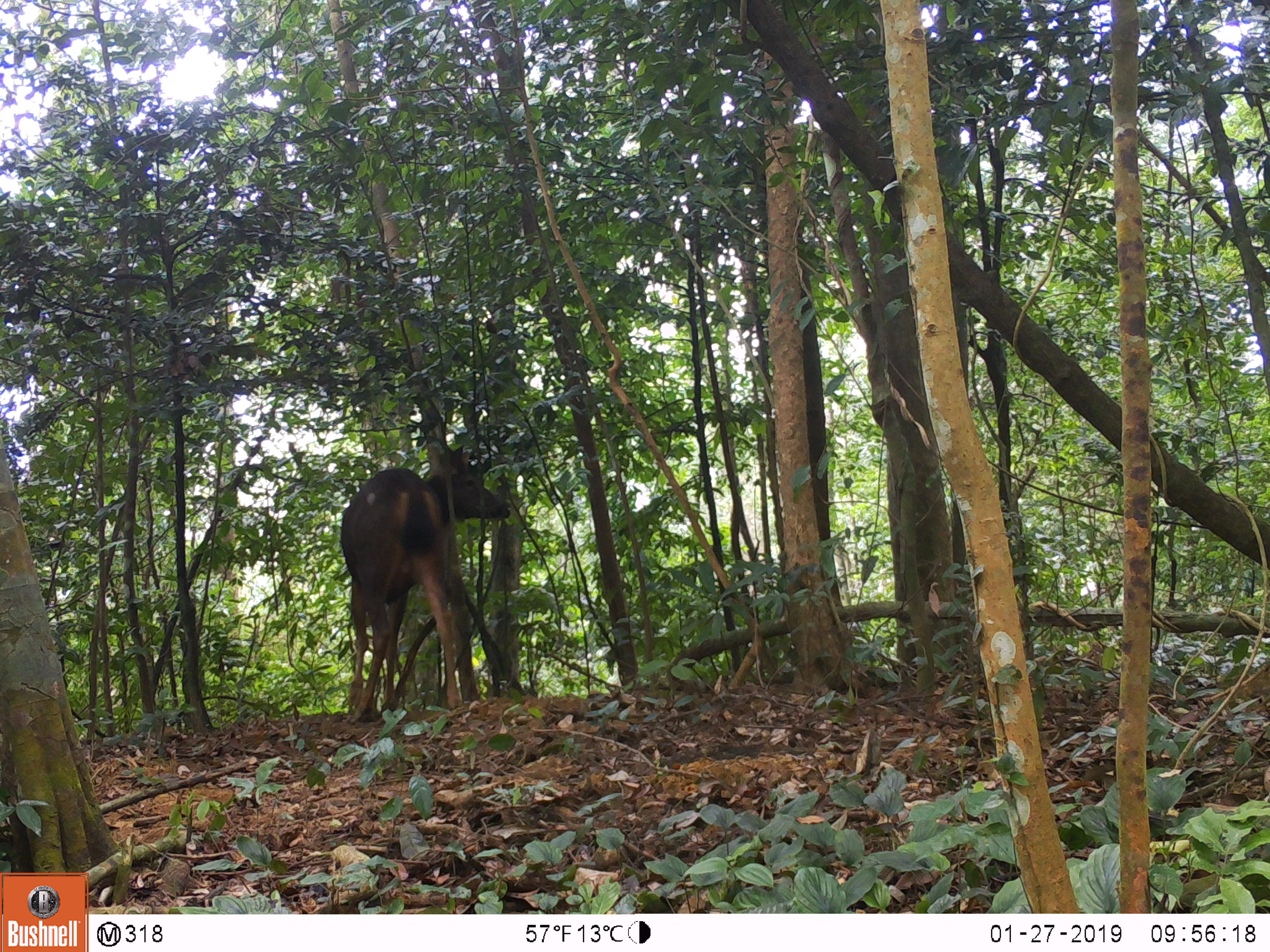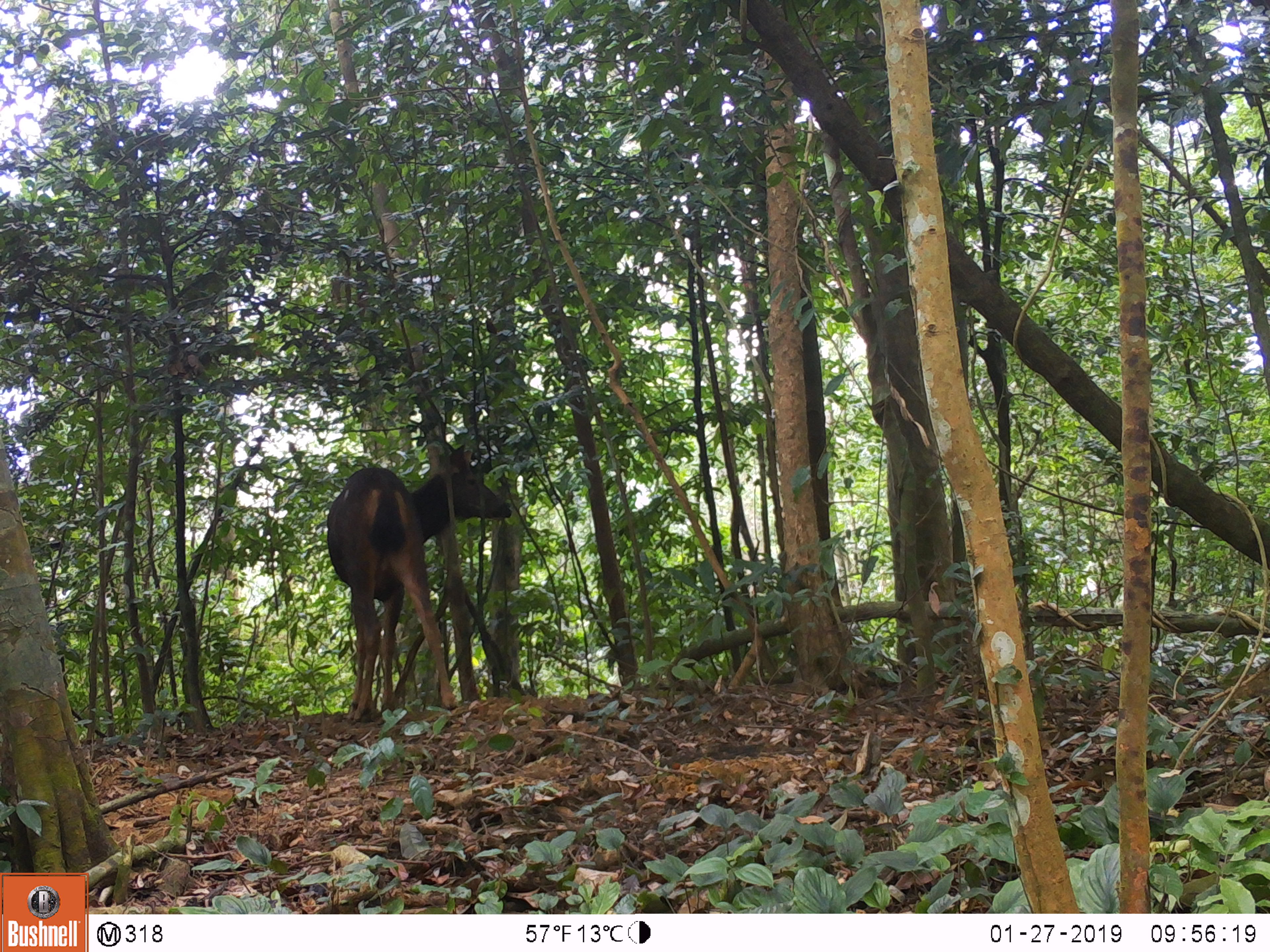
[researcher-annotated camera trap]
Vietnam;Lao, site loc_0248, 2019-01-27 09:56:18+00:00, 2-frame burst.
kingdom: Animalia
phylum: Chordata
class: Mammalia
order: Artiodactyla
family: Cervidae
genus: Rusa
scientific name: Rusa unicolor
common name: sambar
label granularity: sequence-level